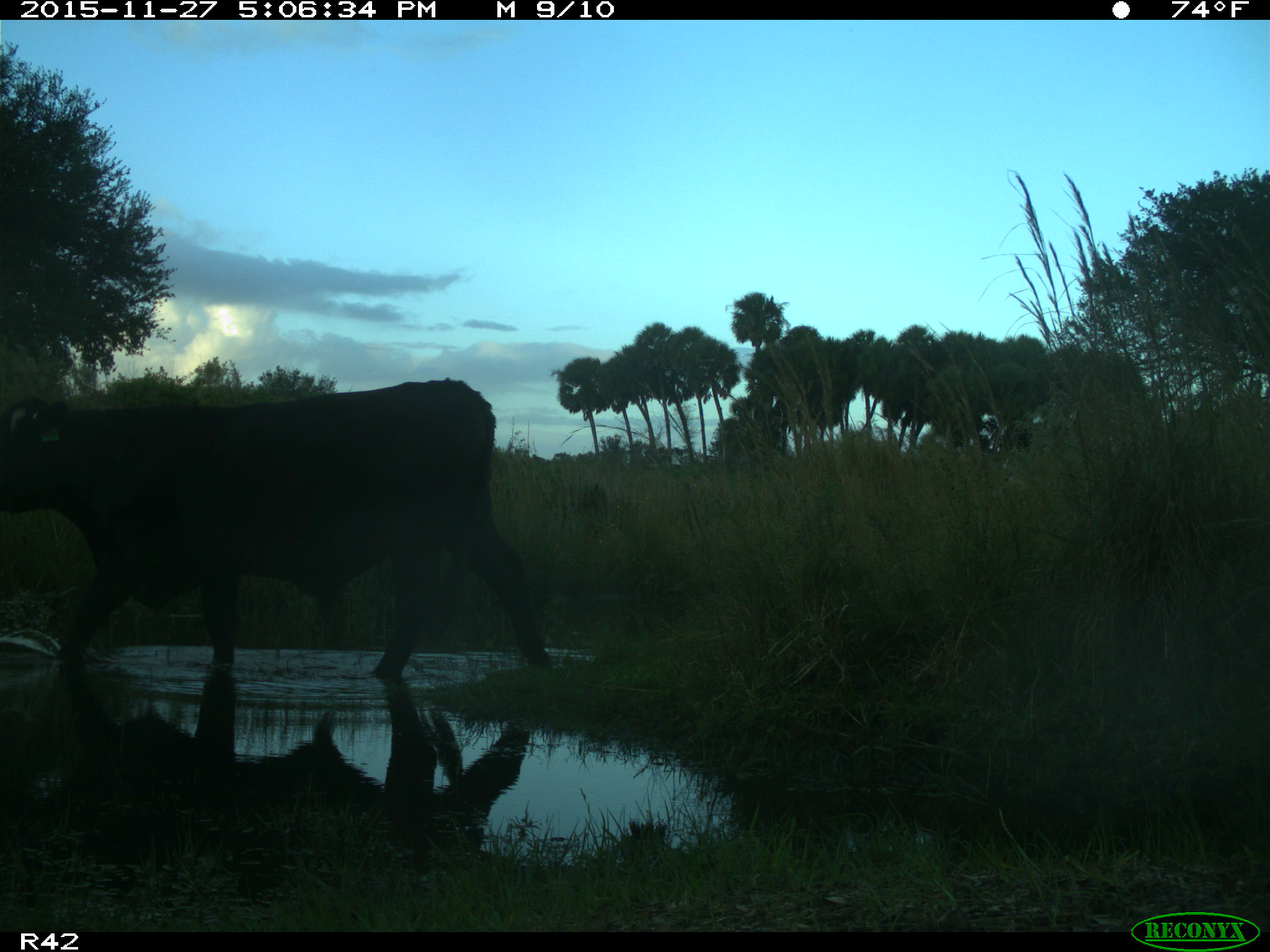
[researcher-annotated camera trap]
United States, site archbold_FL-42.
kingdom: Animalia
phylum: Chordata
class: Mammalia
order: Artiodactyla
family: Bovidae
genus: Bos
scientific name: Bos taurus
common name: domestic cow